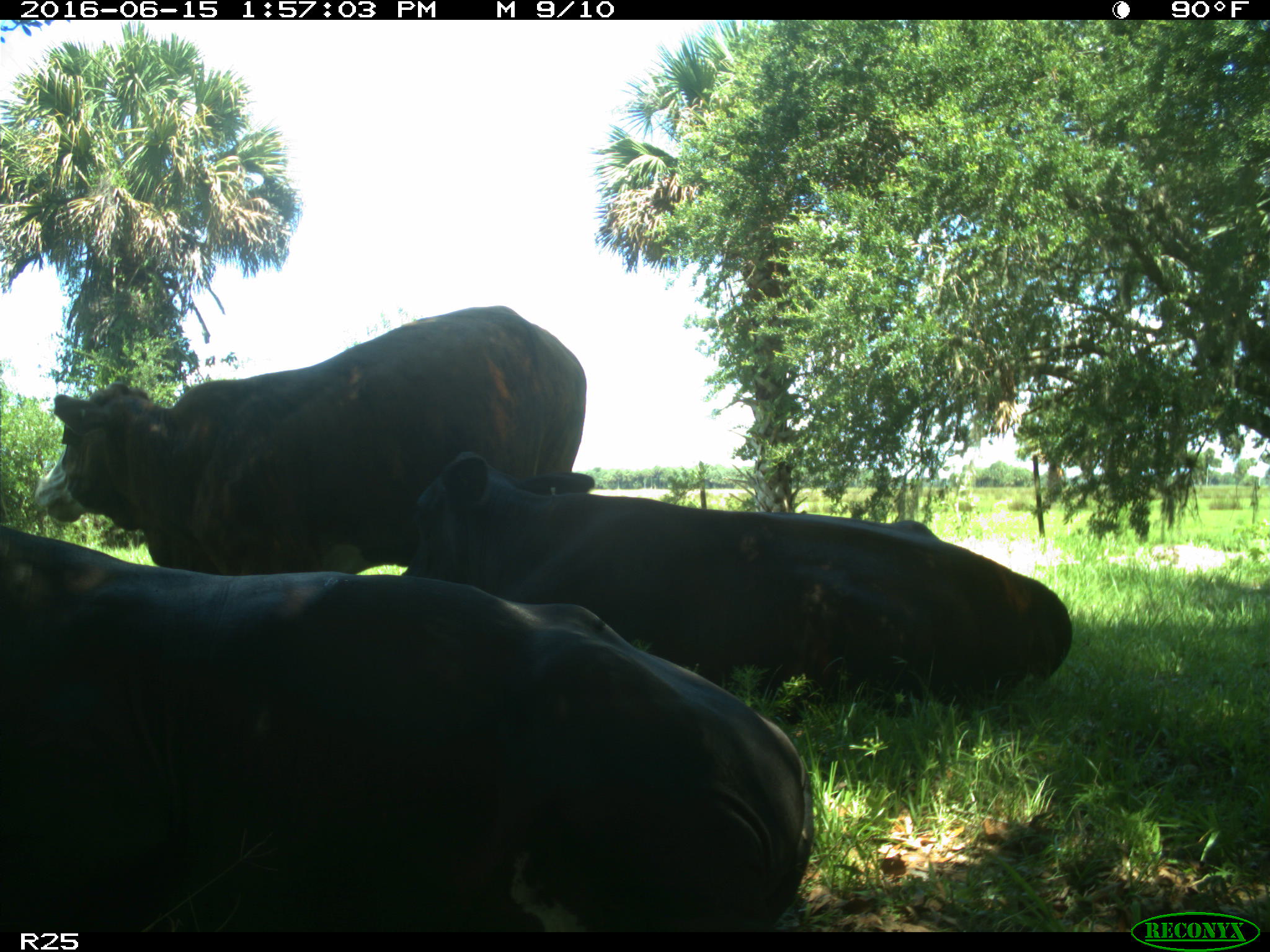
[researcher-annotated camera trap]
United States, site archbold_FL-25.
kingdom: Animalia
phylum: Chordata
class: Mammalia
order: Artiodactyla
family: Bovidae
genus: Bos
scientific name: Bos taurus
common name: domestic cow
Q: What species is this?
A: Bos taurus (domestic cow).